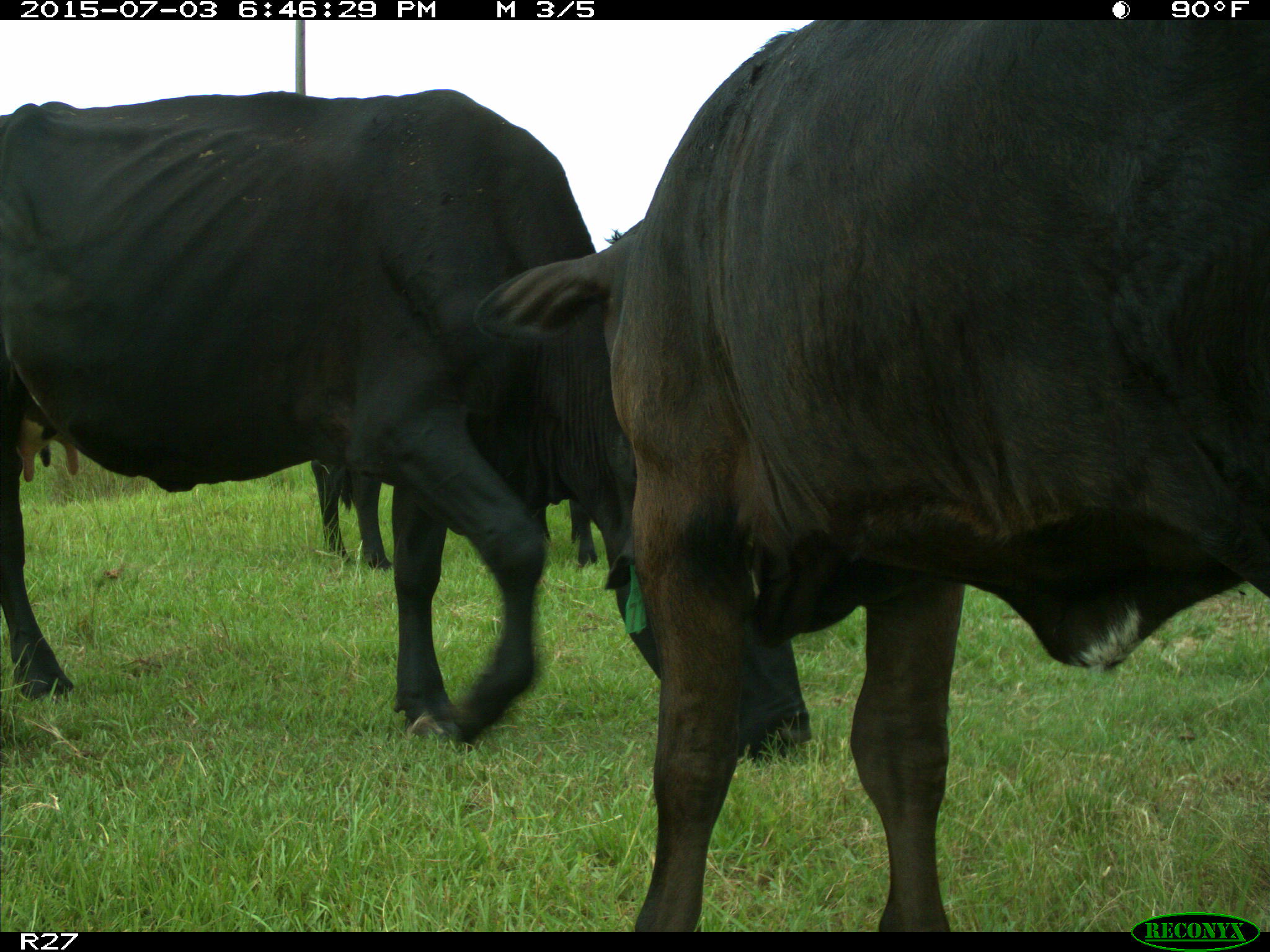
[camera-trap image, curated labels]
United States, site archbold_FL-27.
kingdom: Animalia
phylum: Chordata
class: Mammalia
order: Artiodactyla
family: Bovidae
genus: Bos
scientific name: Bos taurus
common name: domestic cow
Bos taurus (domestic cow).